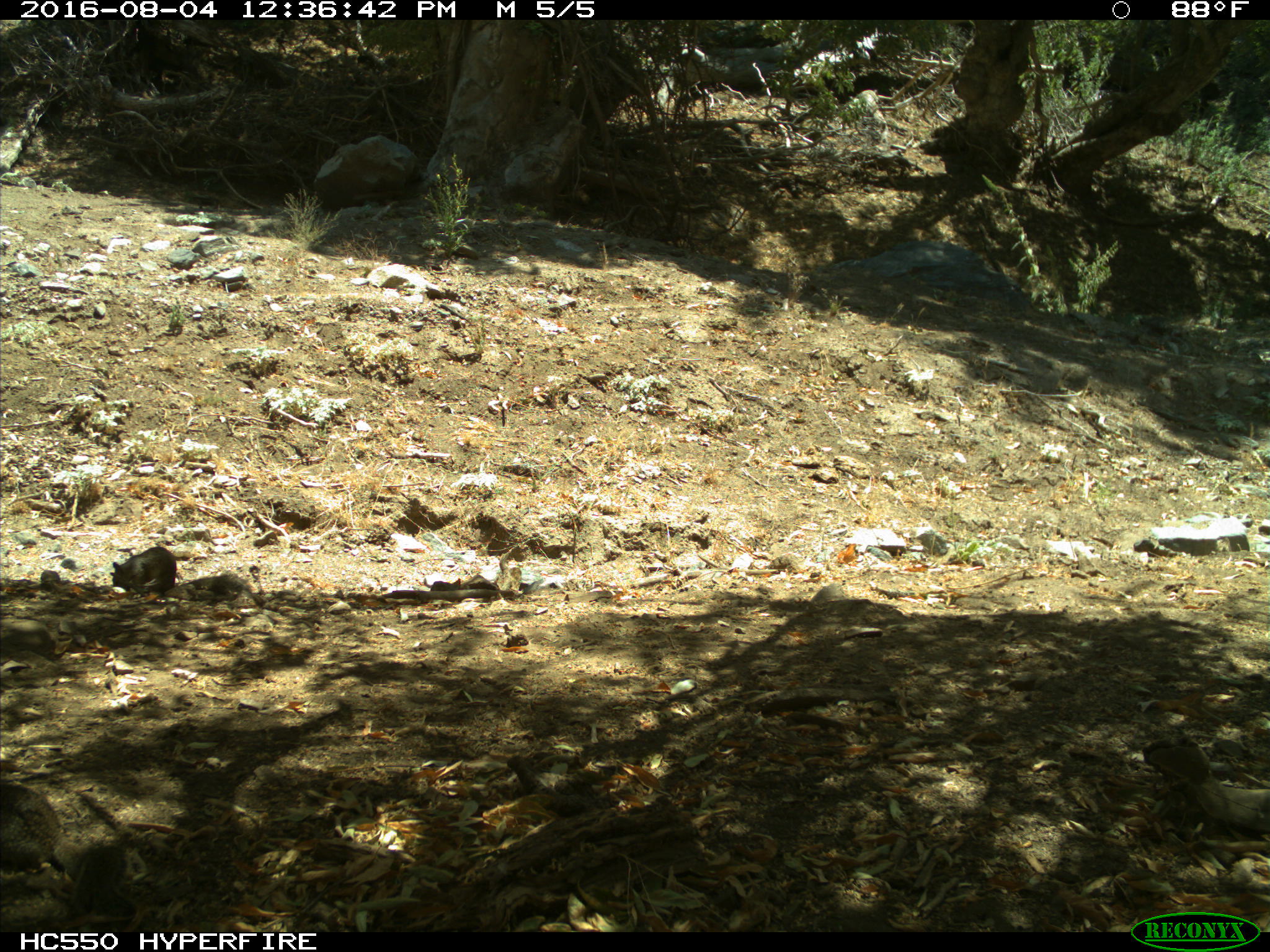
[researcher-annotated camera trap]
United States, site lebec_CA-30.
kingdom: Animalia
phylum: Chordata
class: Mammalia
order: Rodentia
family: Sciuridae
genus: Otospermophilus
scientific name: Otospermophilus beecheyi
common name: california ground squirrel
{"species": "Otospermophilus beecheyi (california ground squirrel)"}